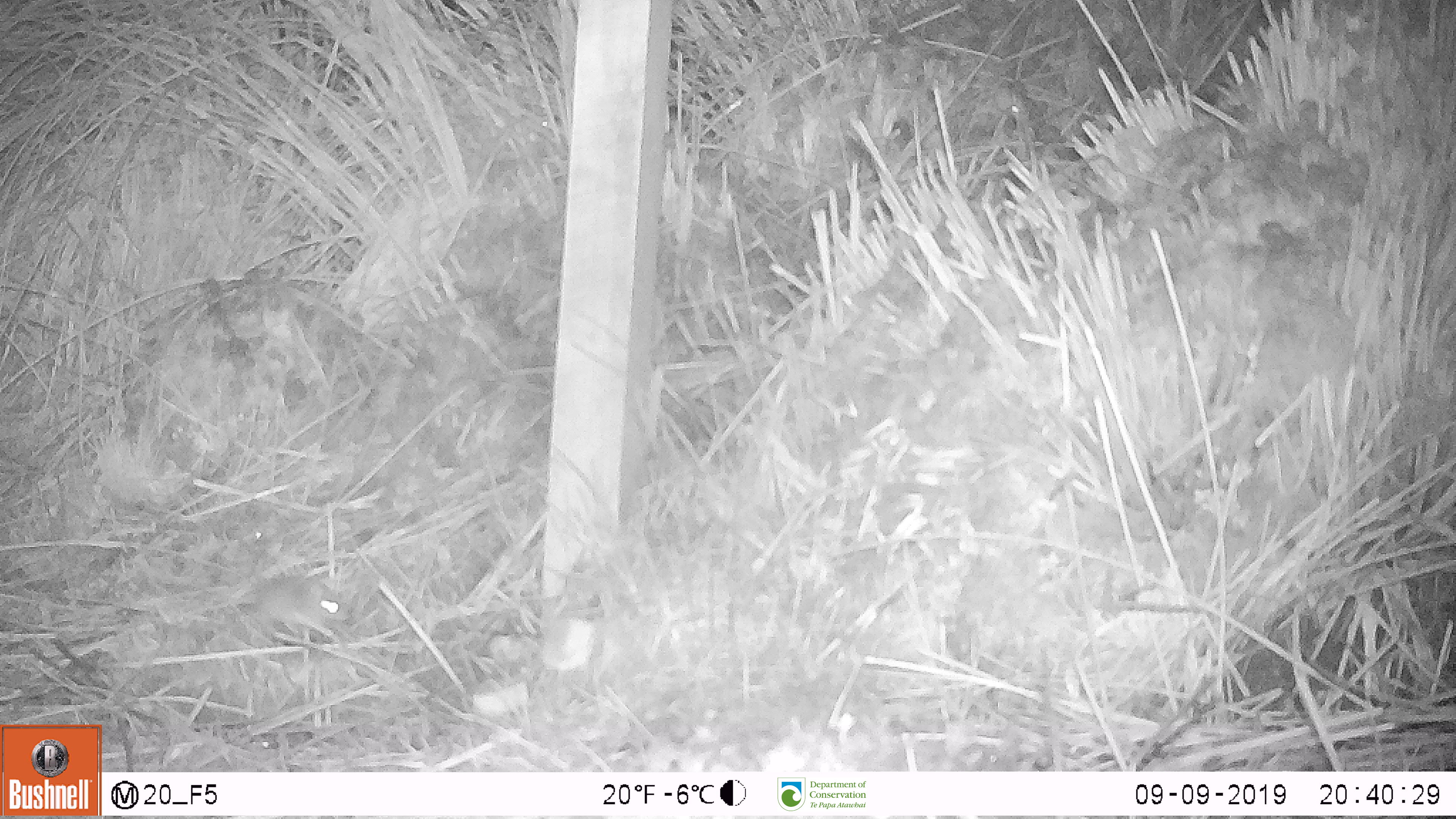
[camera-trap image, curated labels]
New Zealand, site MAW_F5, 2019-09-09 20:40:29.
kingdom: Animalia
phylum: Chordata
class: Mammalia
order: Rodentia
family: Muridae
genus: Mus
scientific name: Mus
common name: mouse